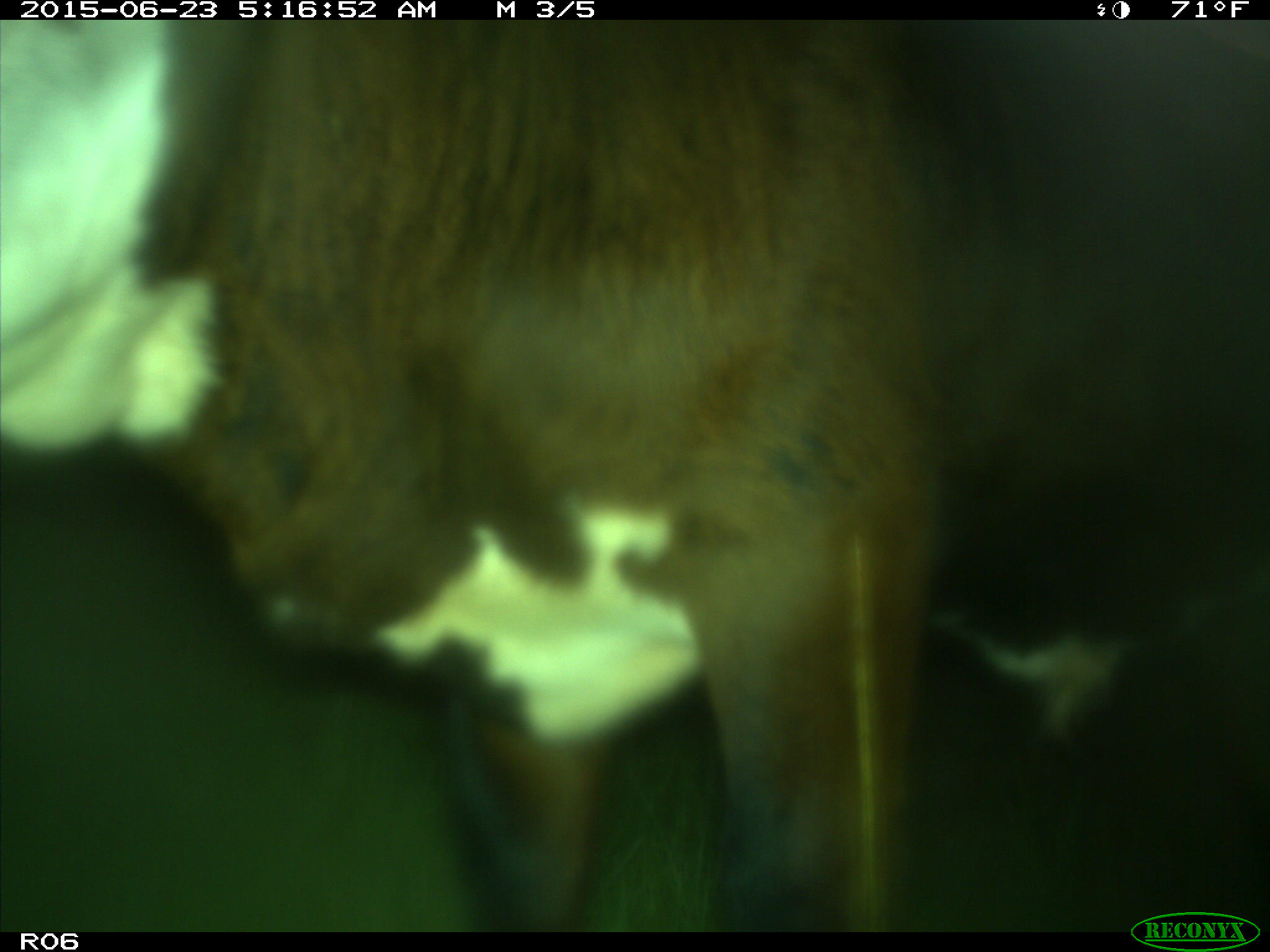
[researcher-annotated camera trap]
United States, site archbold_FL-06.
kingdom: Animalia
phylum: Chordata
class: Mammalia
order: Artiodactyla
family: Bovidae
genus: Bos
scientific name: Bos taurus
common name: domestic cow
Bos taurus (domestic cow).